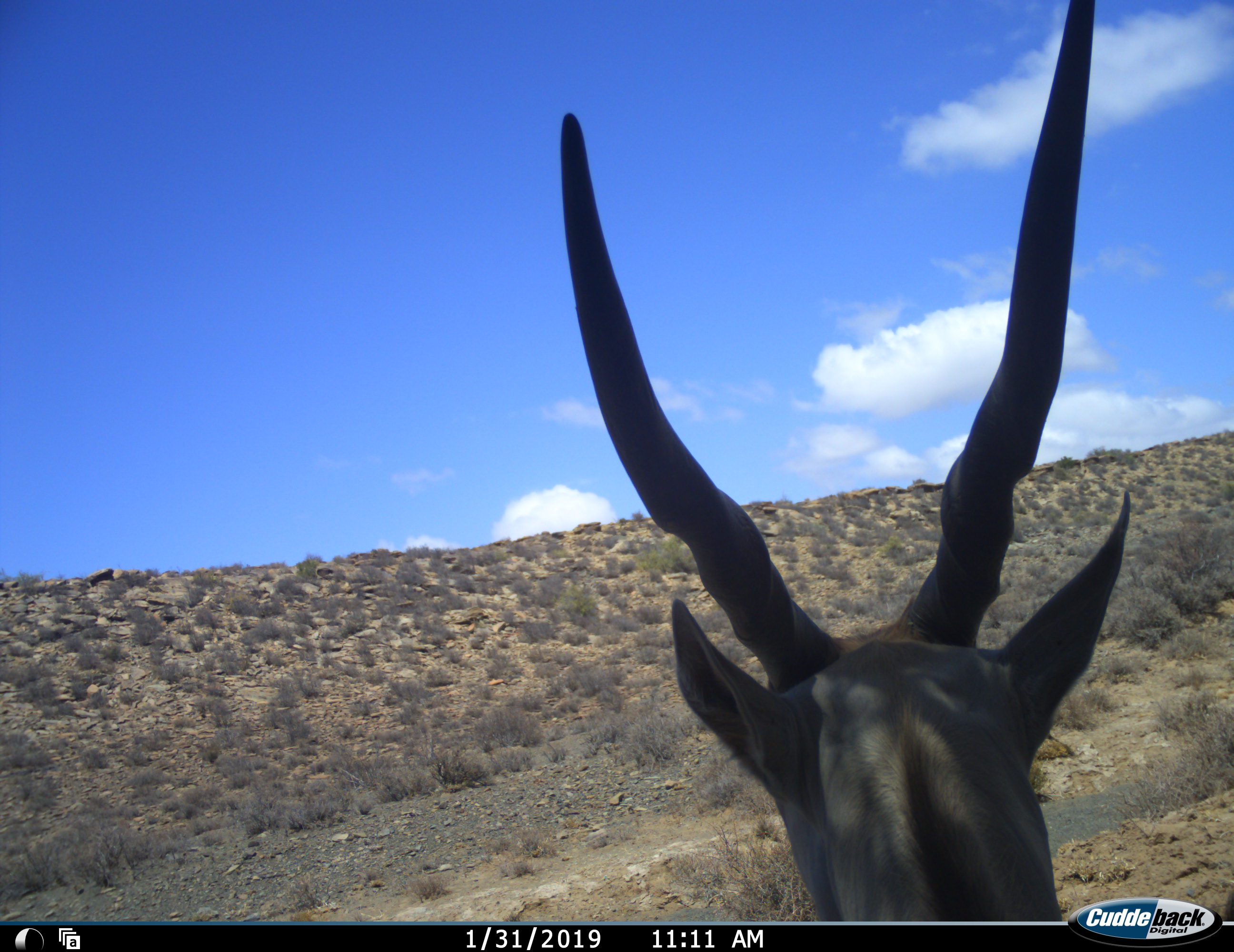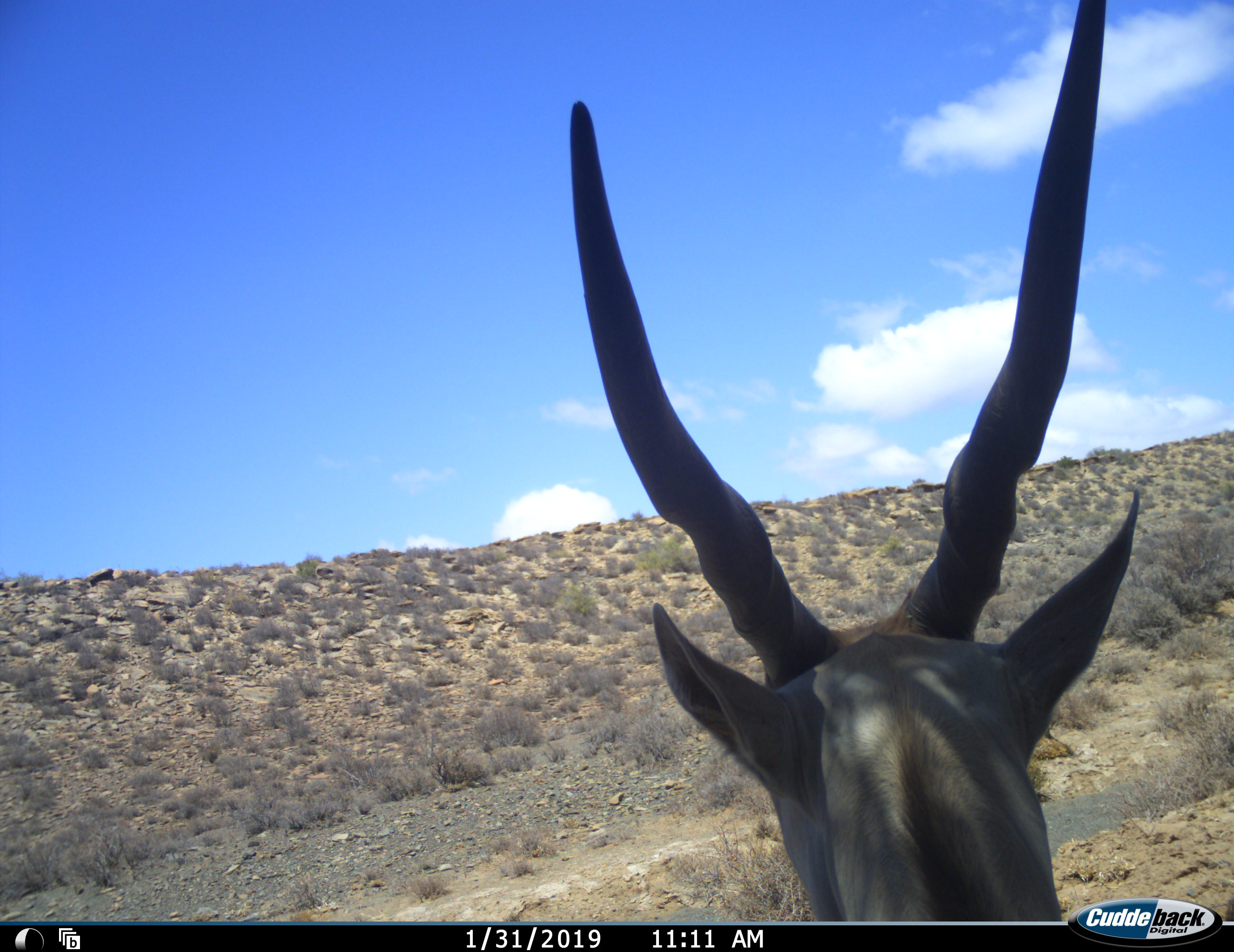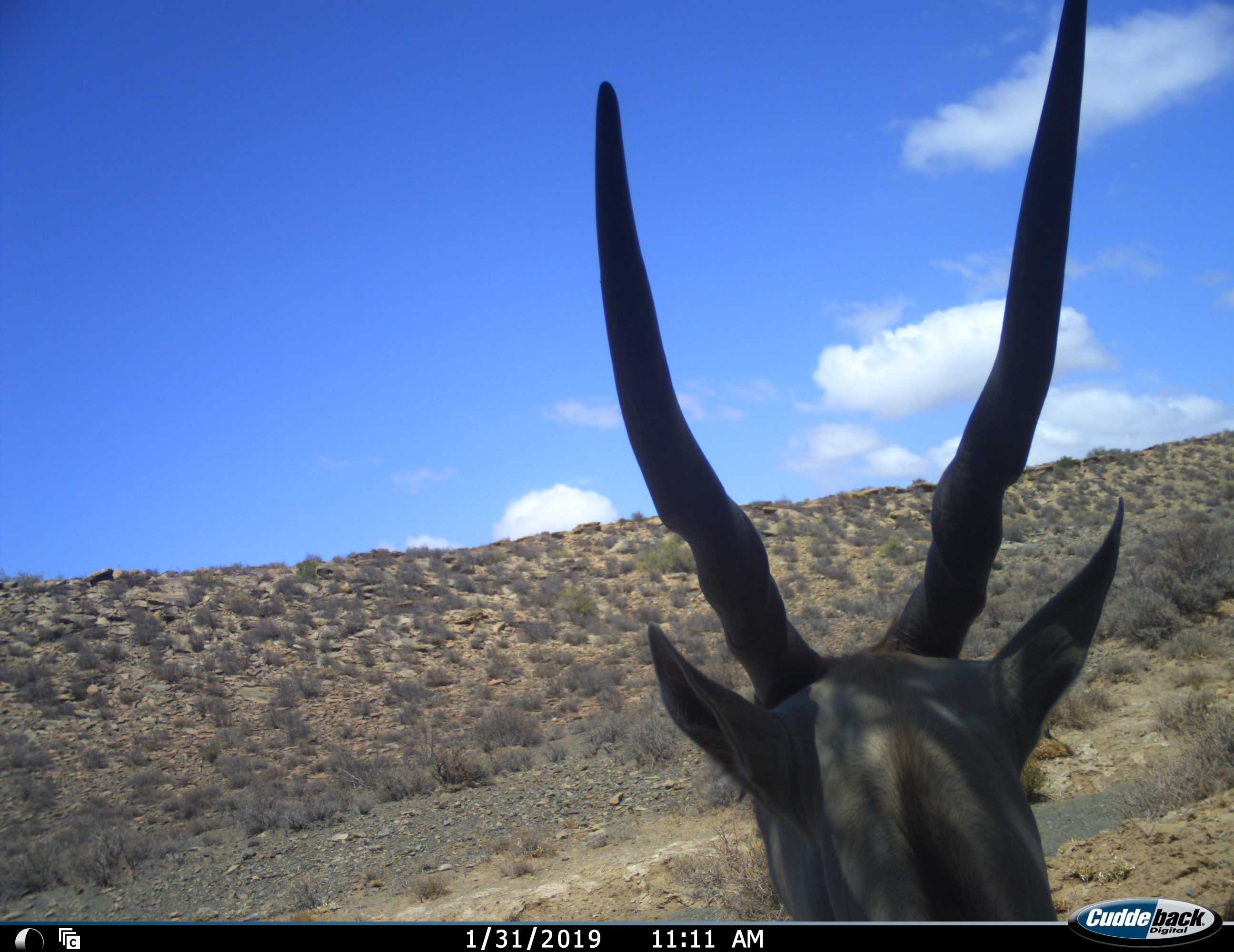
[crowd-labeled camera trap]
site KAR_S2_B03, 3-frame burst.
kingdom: Animalia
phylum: Chordata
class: Mammalia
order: Artiodactyla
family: Bovidae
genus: Tragelaphus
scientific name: Tragelaphus oryx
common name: eland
Eland (Tragelaphus oryx), count 1. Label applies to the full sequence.